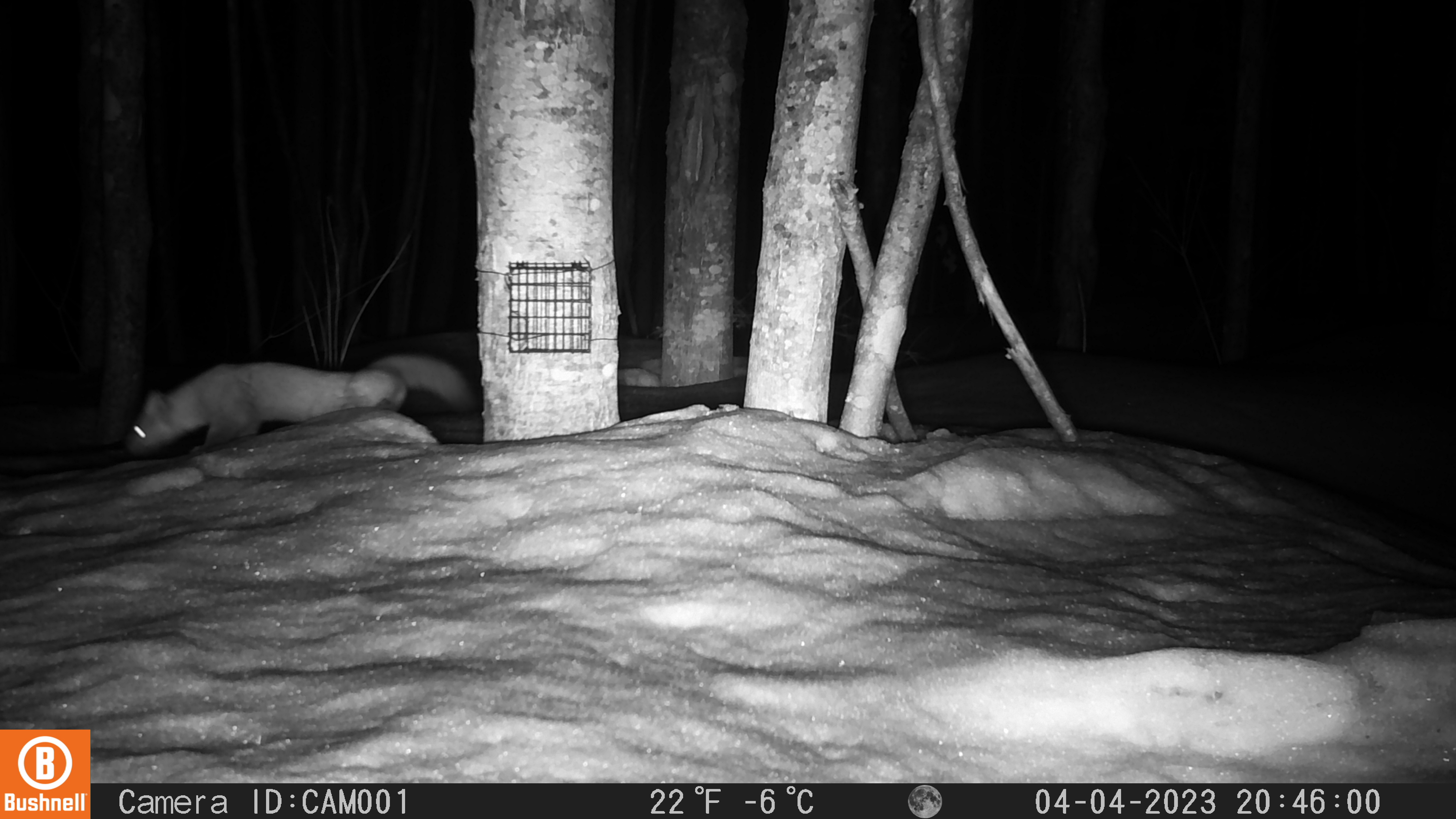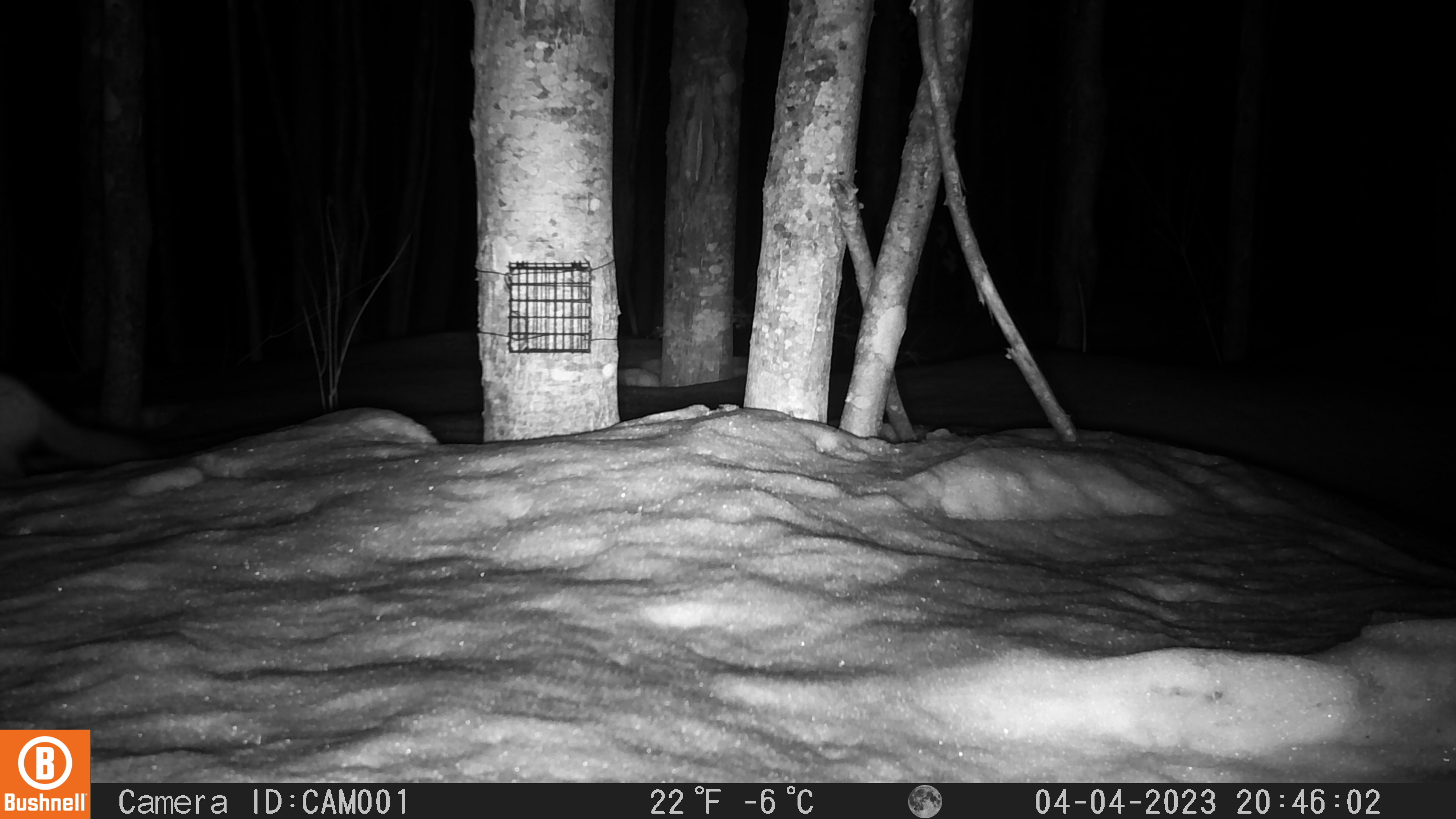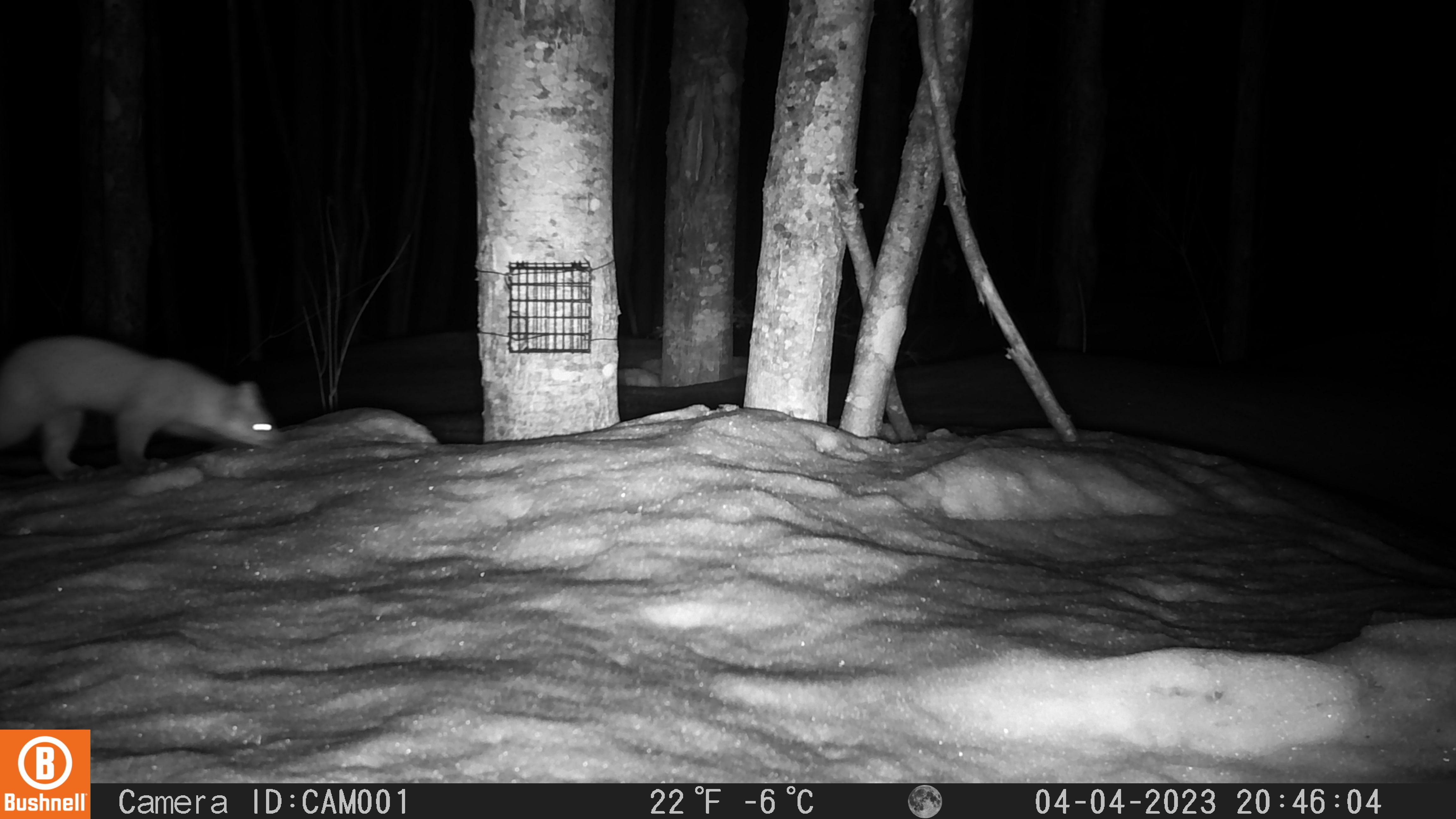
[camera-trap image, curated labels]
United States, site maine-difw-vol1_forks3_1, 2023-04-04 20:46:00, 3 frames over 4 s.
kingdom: Animalia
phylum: Chordata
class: Mammalia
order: Carnivora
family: Mustelidae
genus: Martes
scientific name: Martes americana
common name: american marten